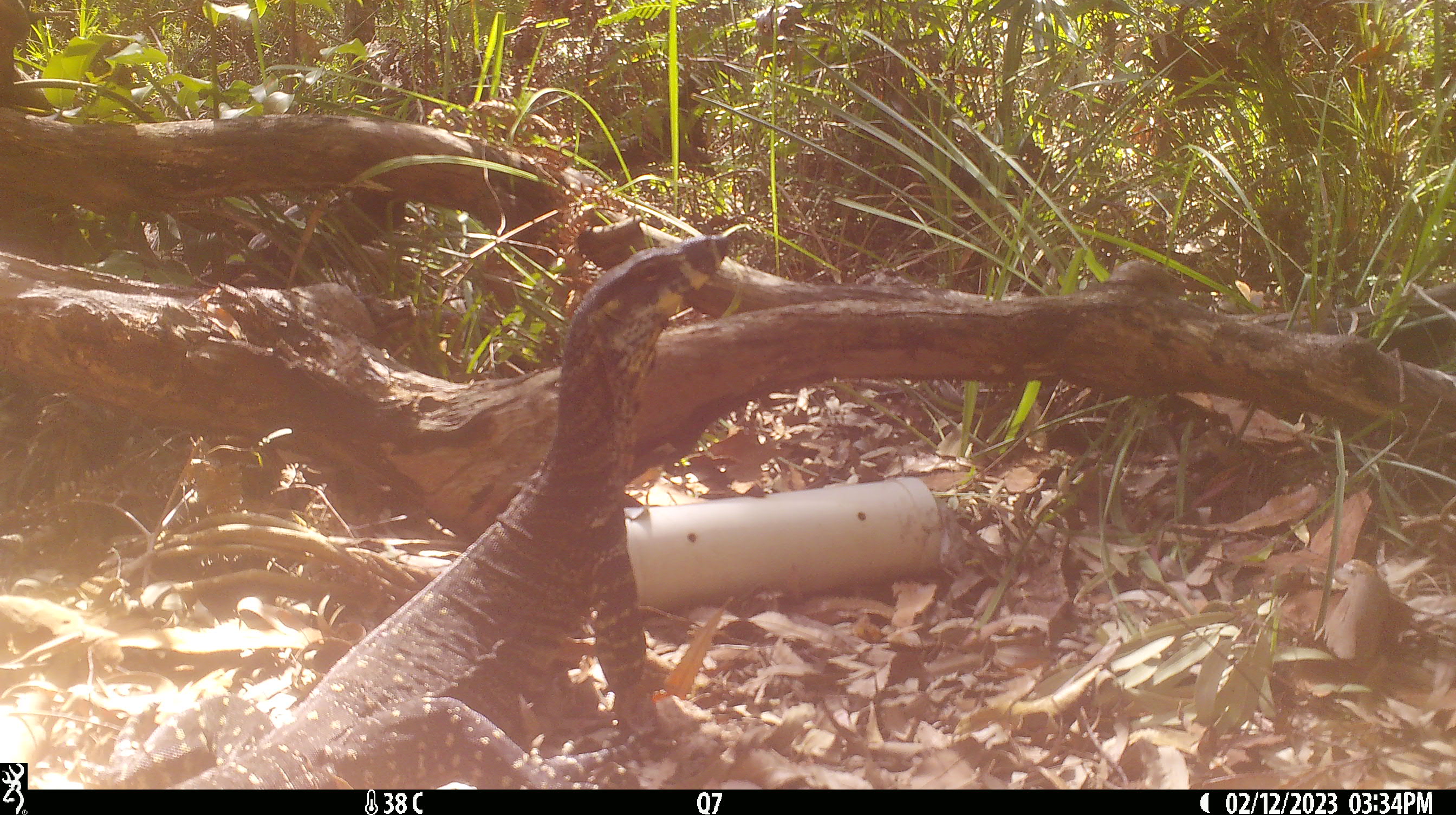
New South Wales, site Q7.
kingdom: Animalia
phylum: Chordata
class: Reptilia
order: Squamata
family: Varanidae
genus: Varanus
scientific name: Varanus varius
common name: lace monitor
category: goanna